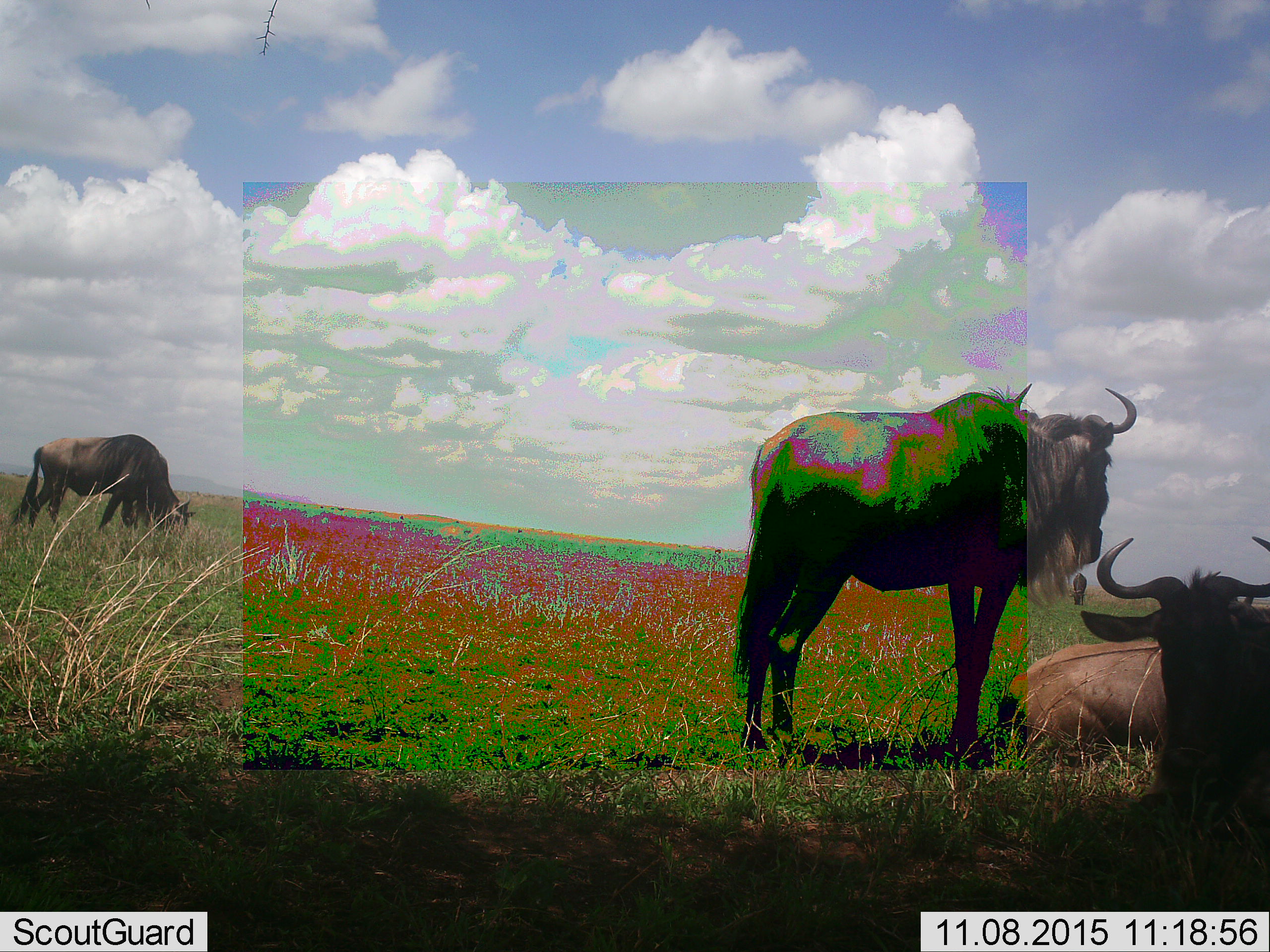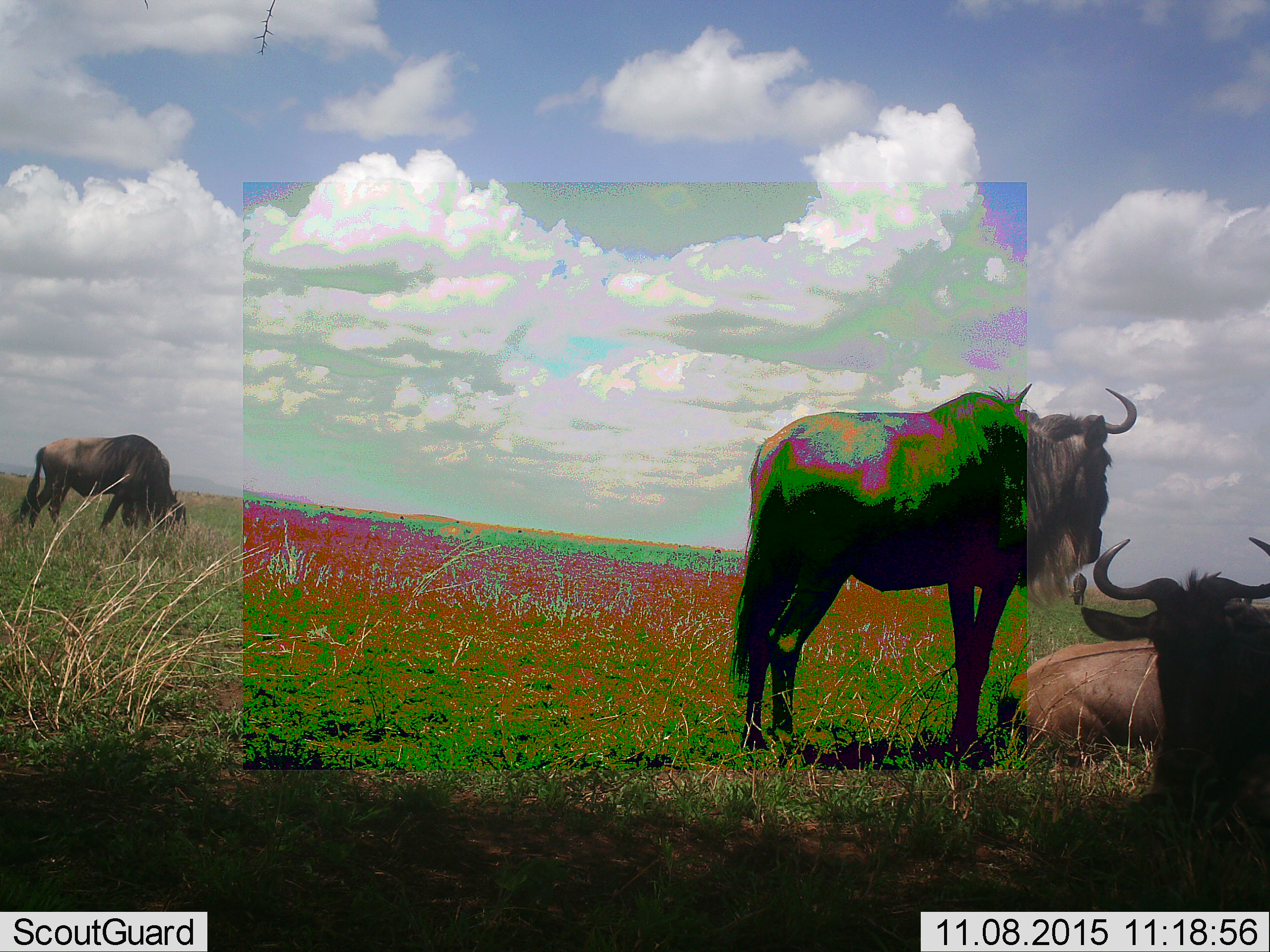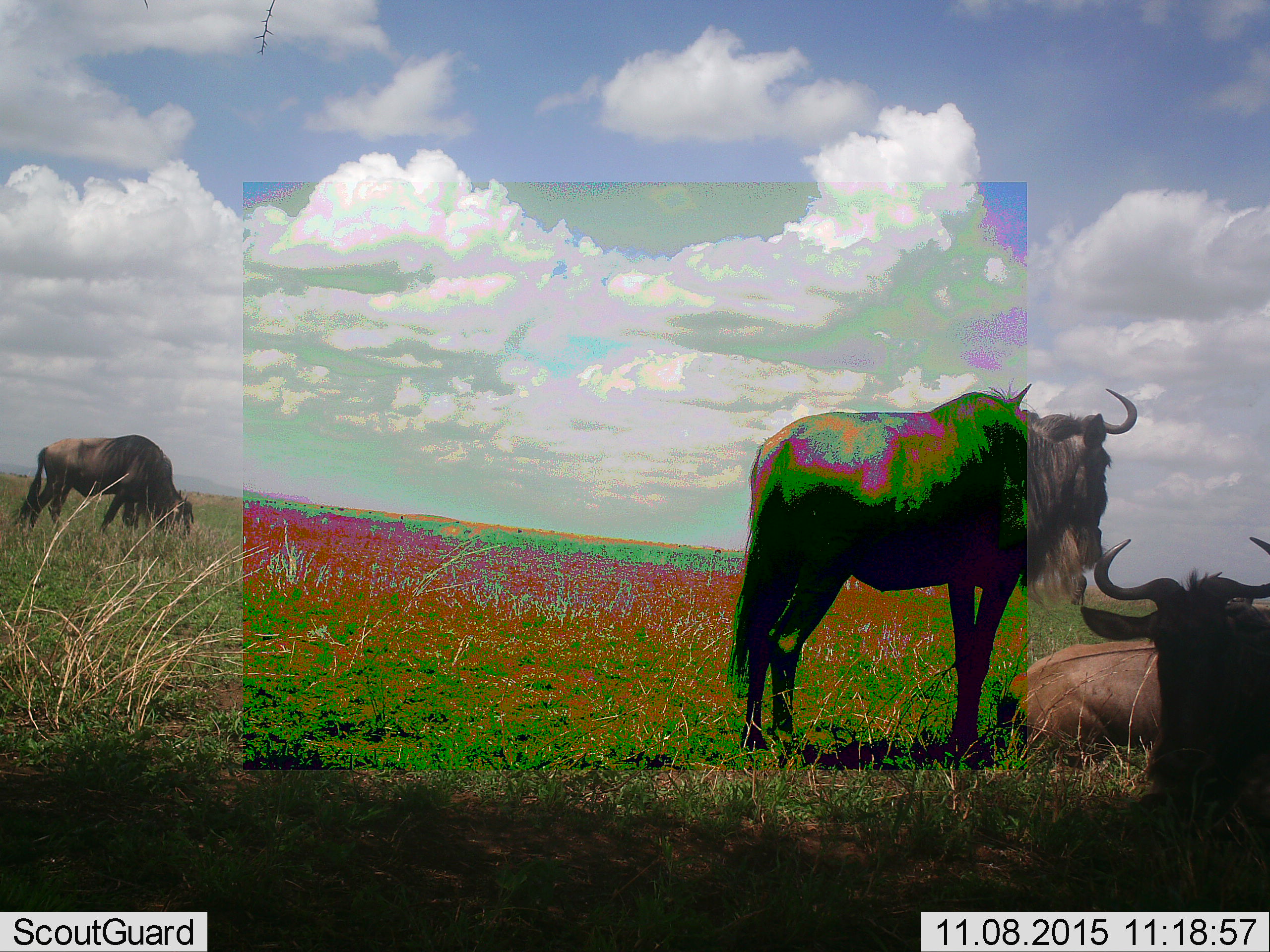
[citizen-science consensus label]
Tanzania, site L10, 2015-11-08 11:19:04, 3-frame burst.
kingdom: Animalia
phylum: Chordata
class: Mammalia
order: Artiodactyla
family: Bovidae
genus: Connochaetes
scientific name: Connochaetes taurinus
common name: blue wildebeest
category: wildebeest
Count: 5.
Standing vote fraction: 100%.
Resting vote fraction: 100%.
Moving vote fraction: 30%.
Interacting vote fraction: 10%.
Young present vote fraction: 0%.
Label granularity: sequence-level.